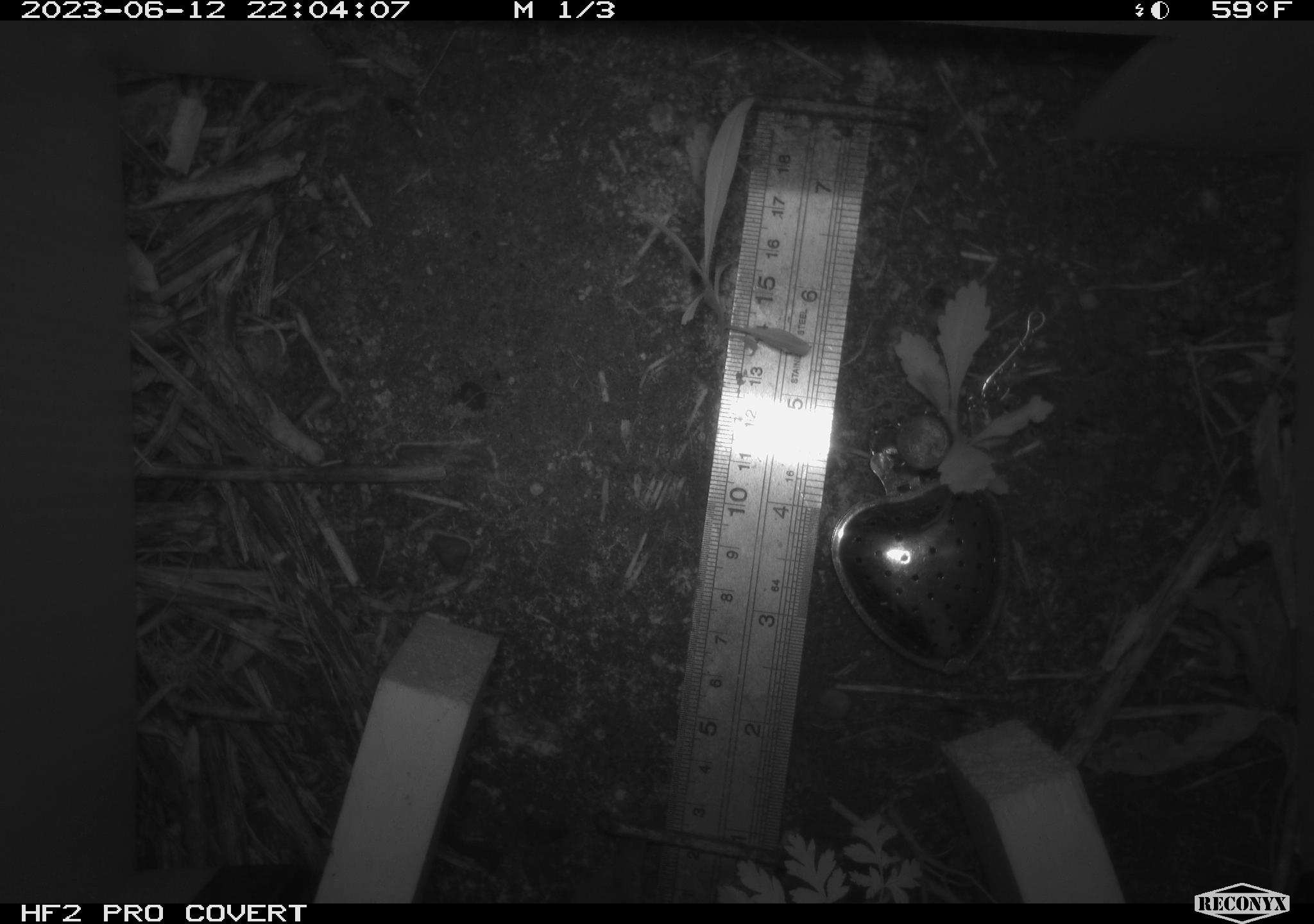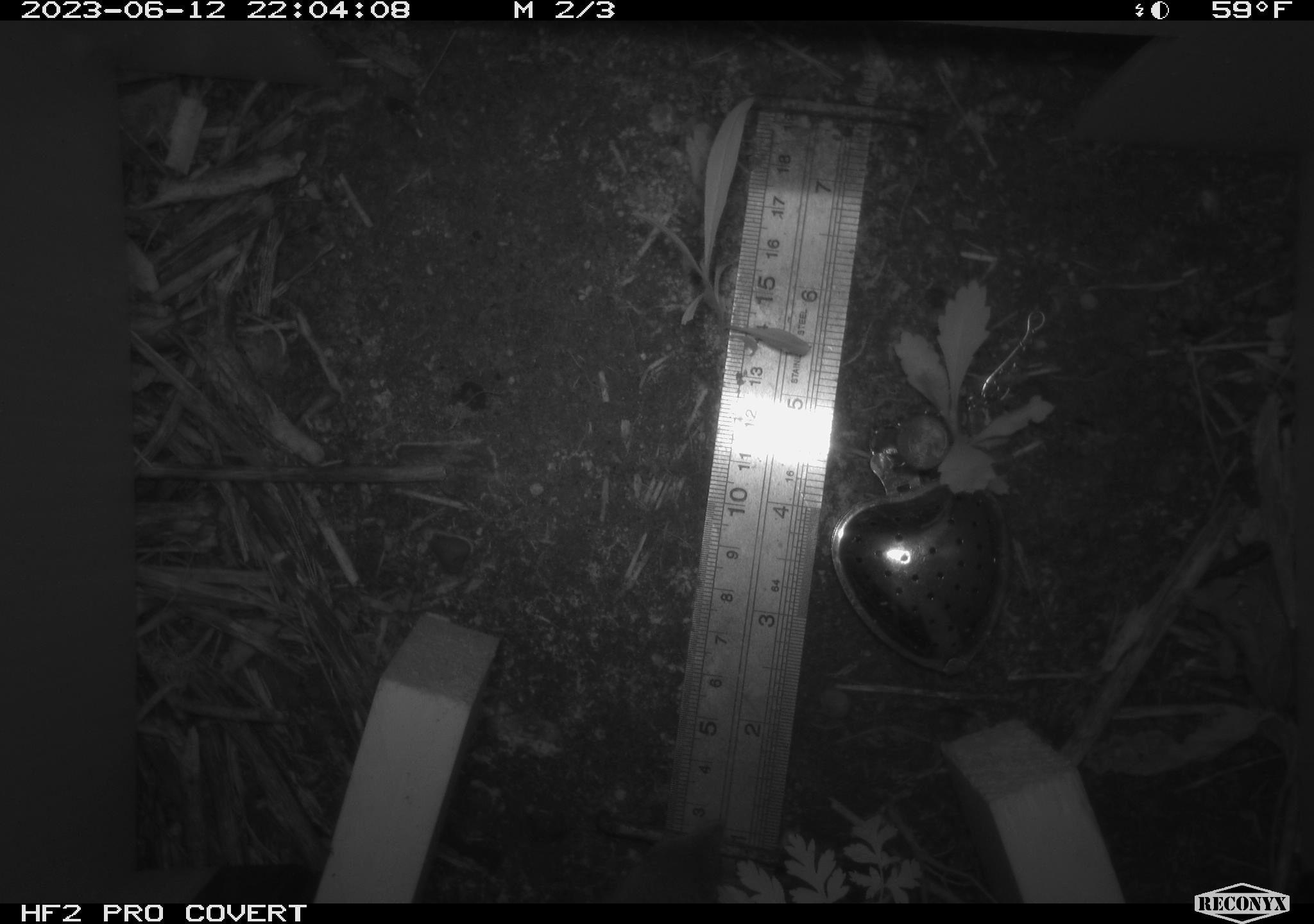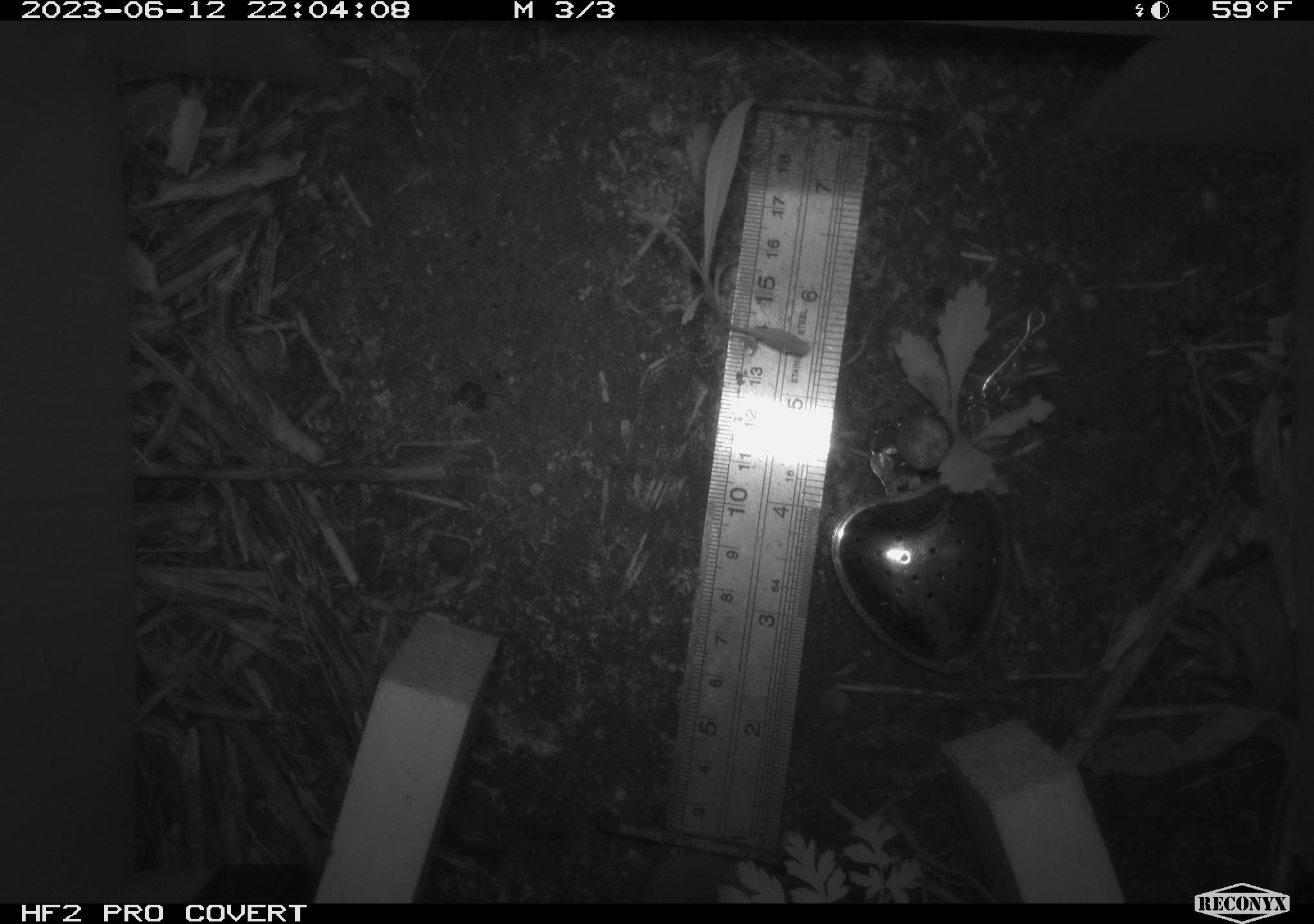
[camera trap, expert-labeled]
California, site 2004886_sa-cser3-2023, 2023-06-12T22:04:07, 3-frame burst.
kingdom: Animalia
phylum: Chordata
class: Mammalia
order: Eulipotyphla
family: Soricidae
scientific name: Soricidae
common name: shrews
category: soricidae family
Soricidae family (shrews) (Soricidae).